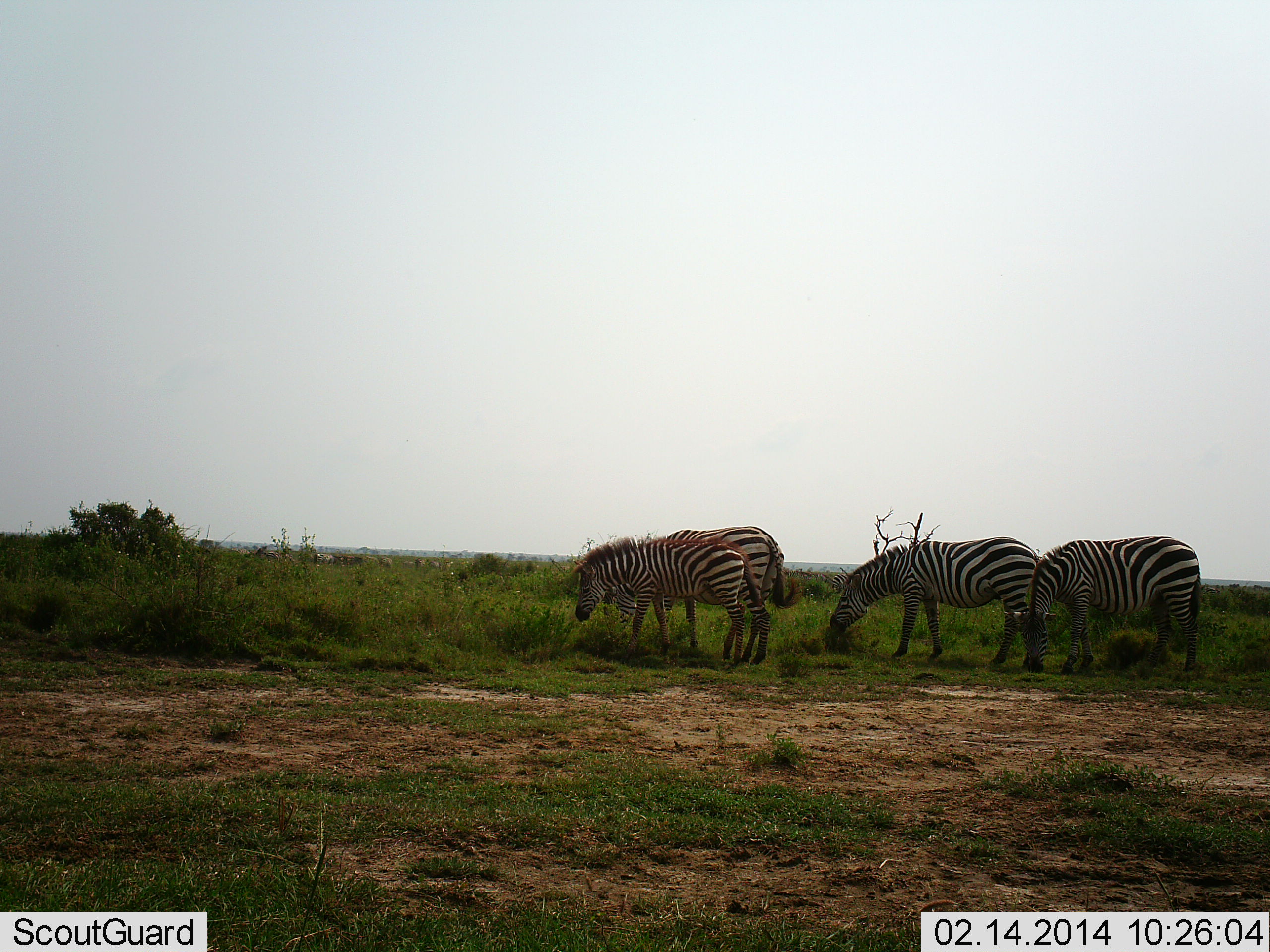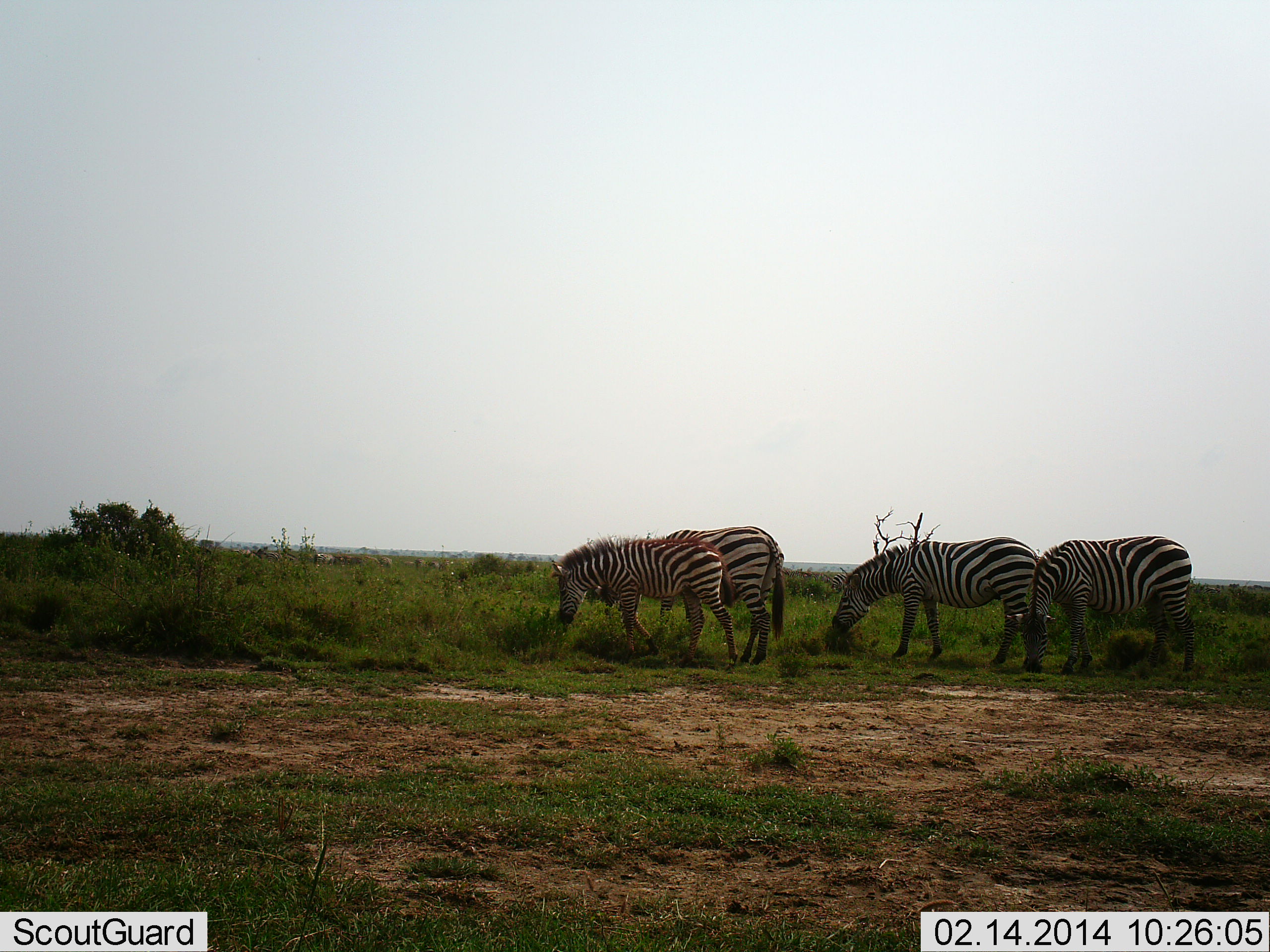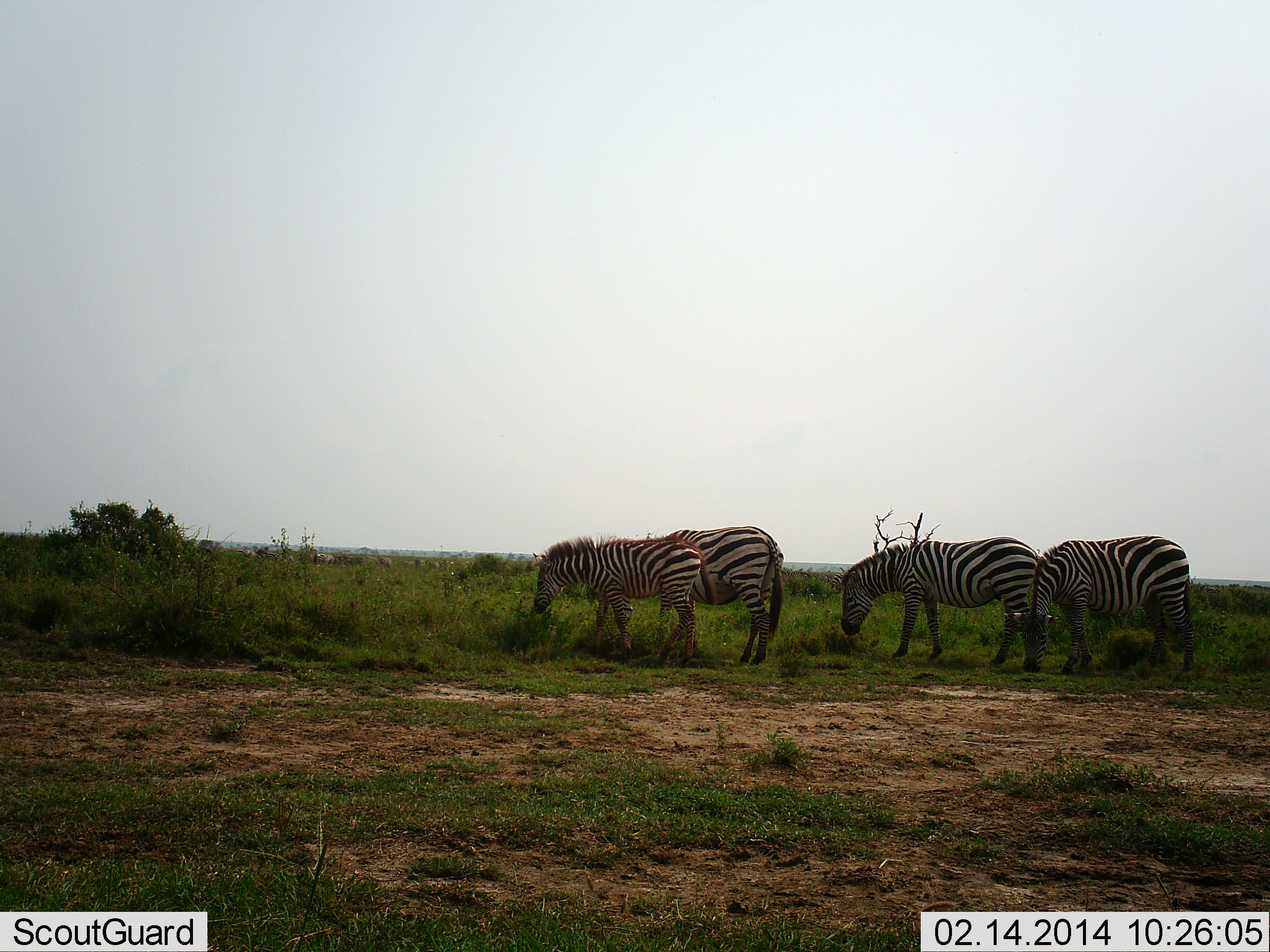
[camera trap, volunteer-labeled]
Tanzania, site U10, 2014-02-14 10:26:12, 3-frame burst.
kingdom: Animalia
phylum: Chordata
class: Mammalia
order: Perissodactyla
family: Equidae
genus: Equus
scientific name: Equus quagga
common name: plains zebra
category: zebra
Zebra (plains zebra) (Equus quagga), count 4. Behavior (volunteer vote fractions): standing 19%, resting 1%, moving 18%, interacting 0%. Young present (vote fraction): 21%. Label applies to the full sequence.